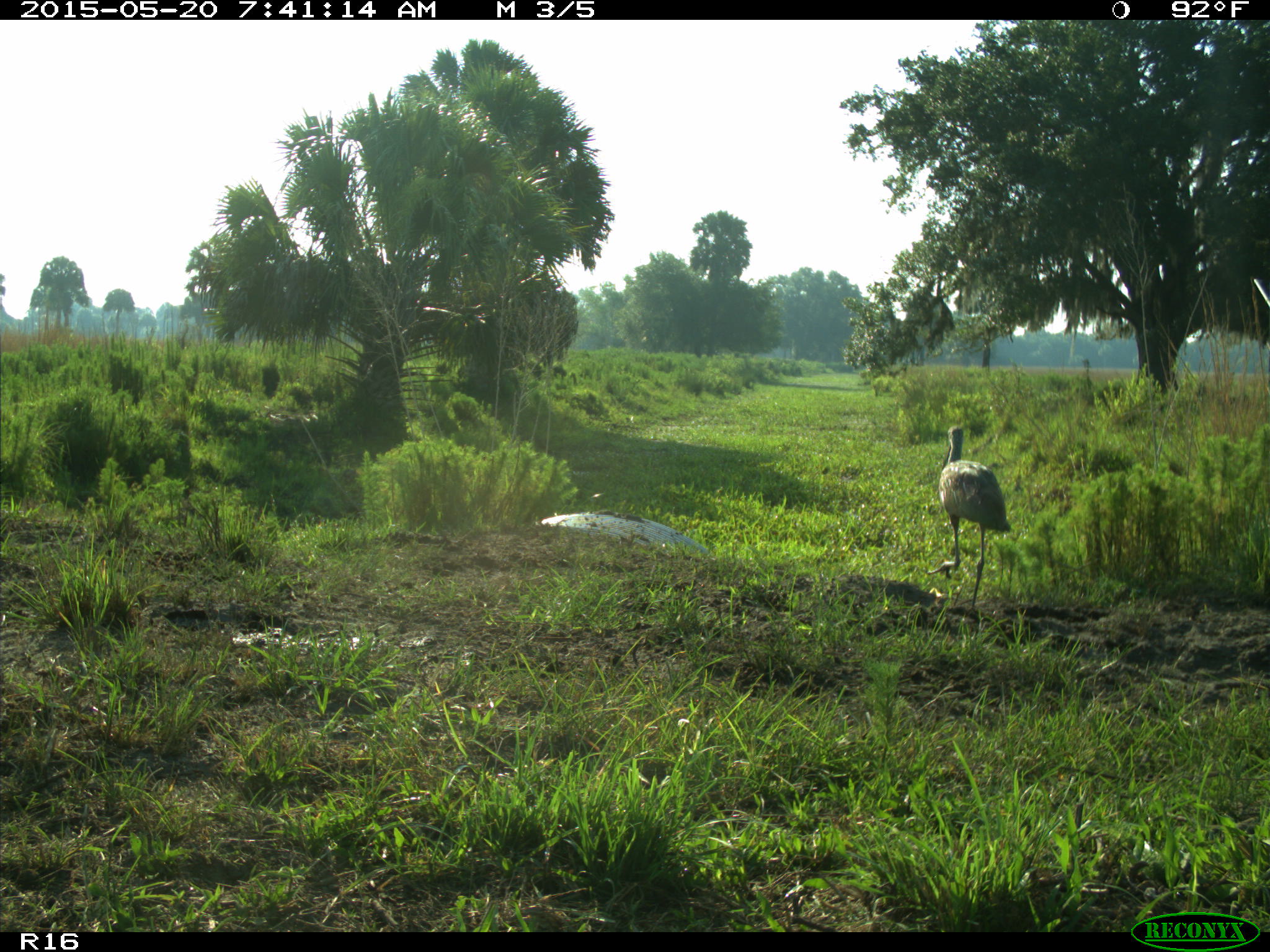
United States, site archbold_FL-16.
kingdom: Animalia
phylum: Chordata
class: Aves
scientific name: Aves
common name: birds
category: unidentified bird